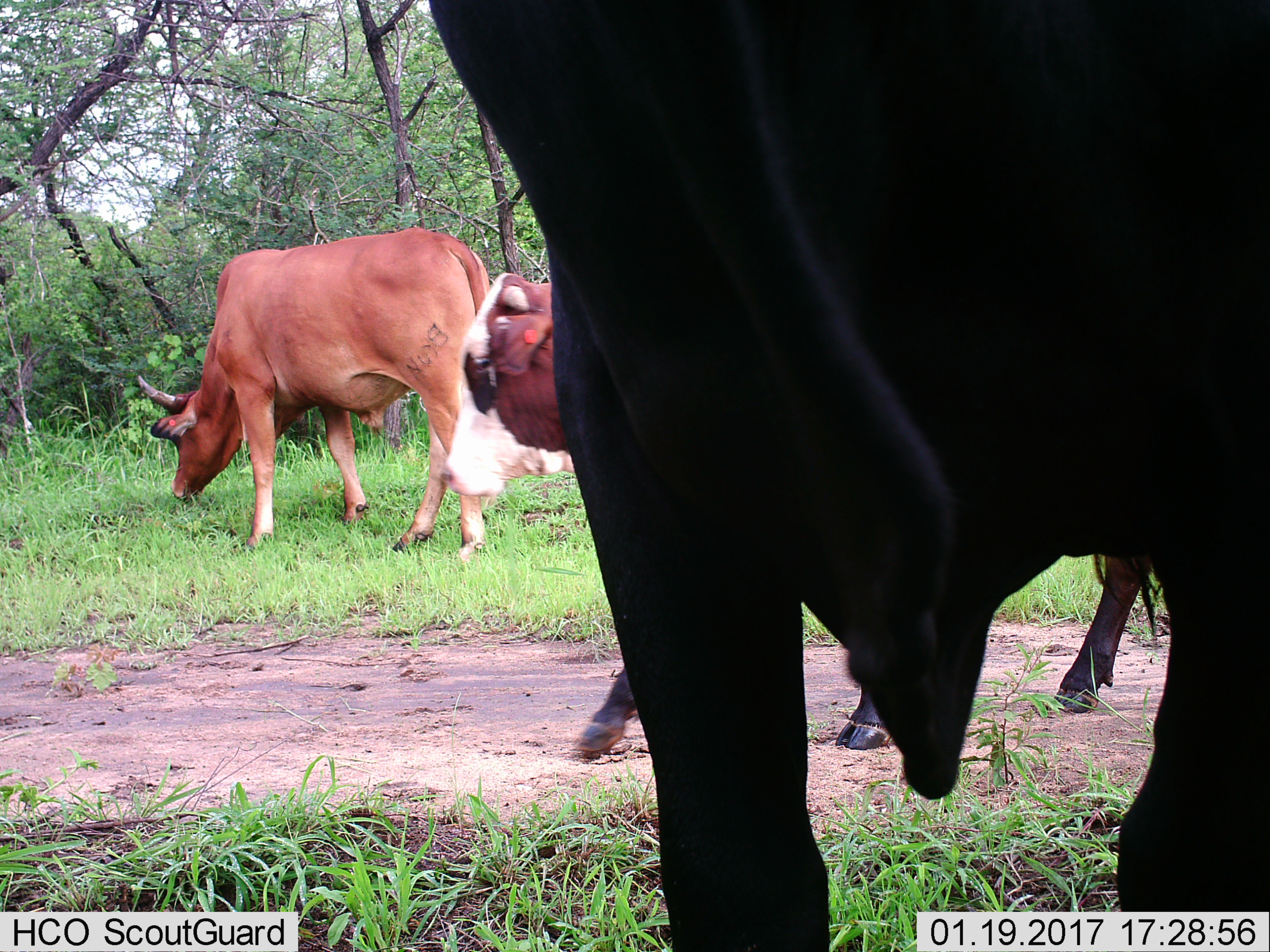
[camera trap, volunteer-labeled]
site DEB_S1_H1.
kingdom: Animalia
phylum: Chordata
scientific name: Vertebrata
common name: domestic animal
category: domesticanimal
Domesticanimal (domestic animal) (Vertebrata), count 4. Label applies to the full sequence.